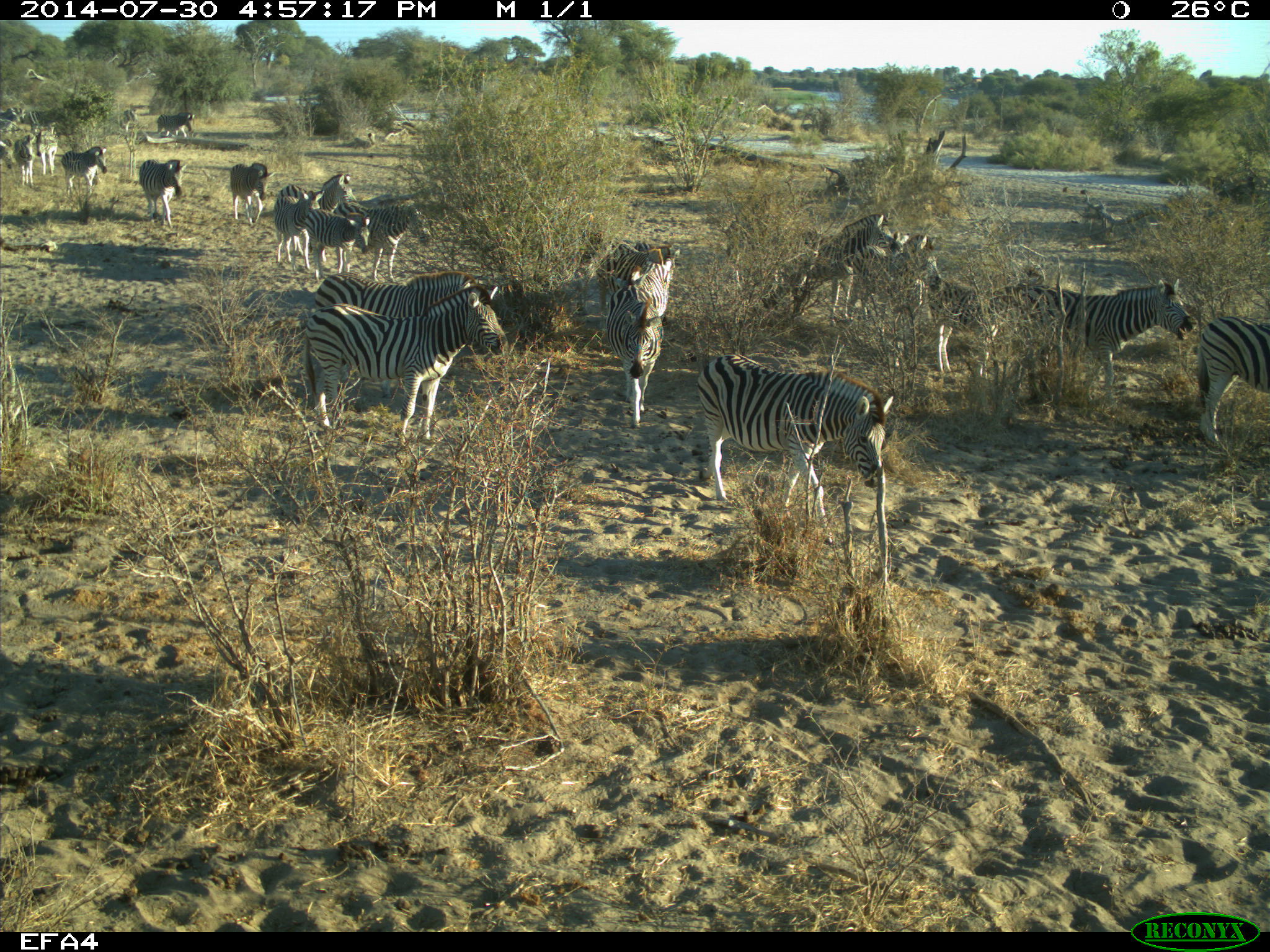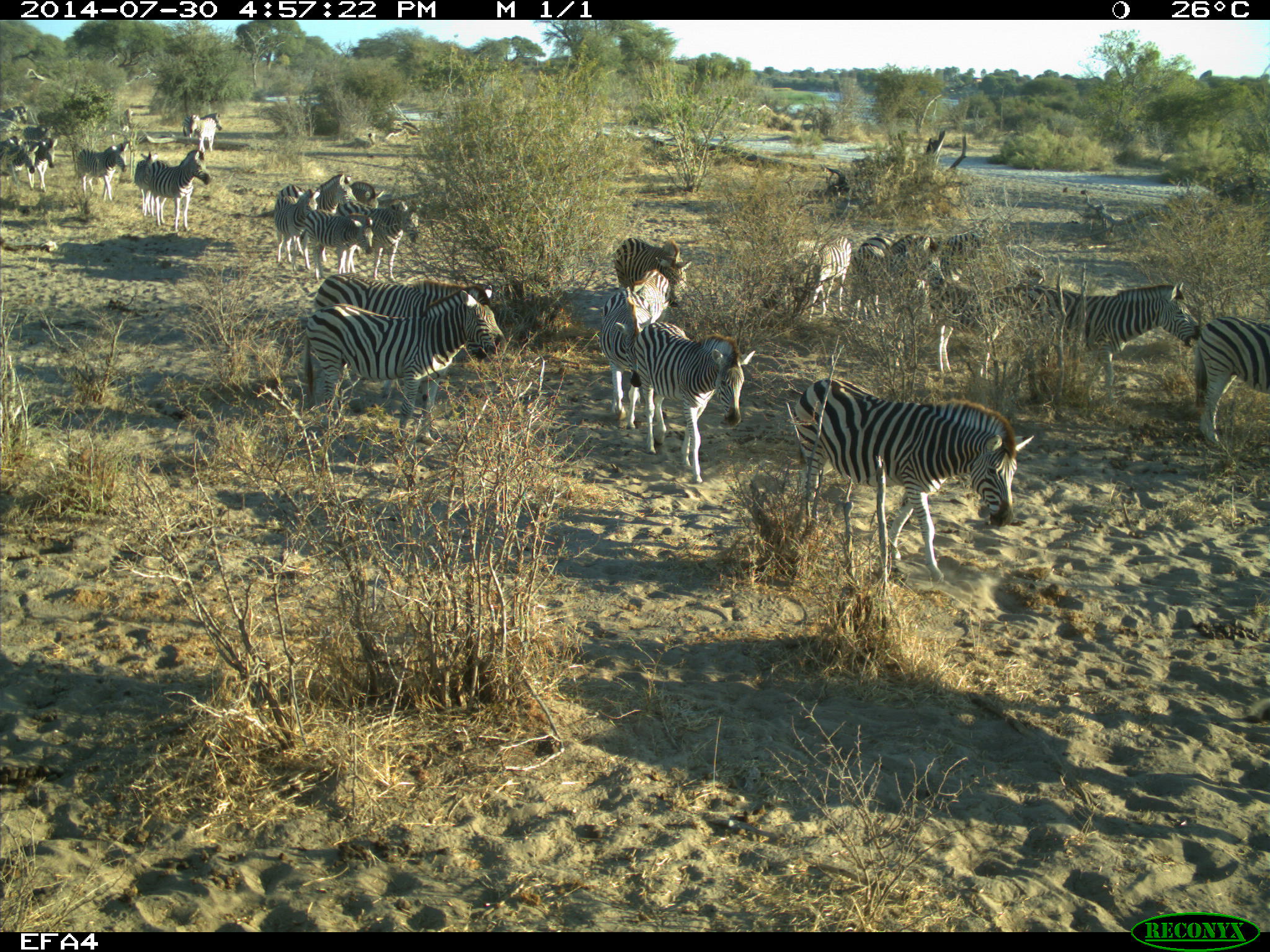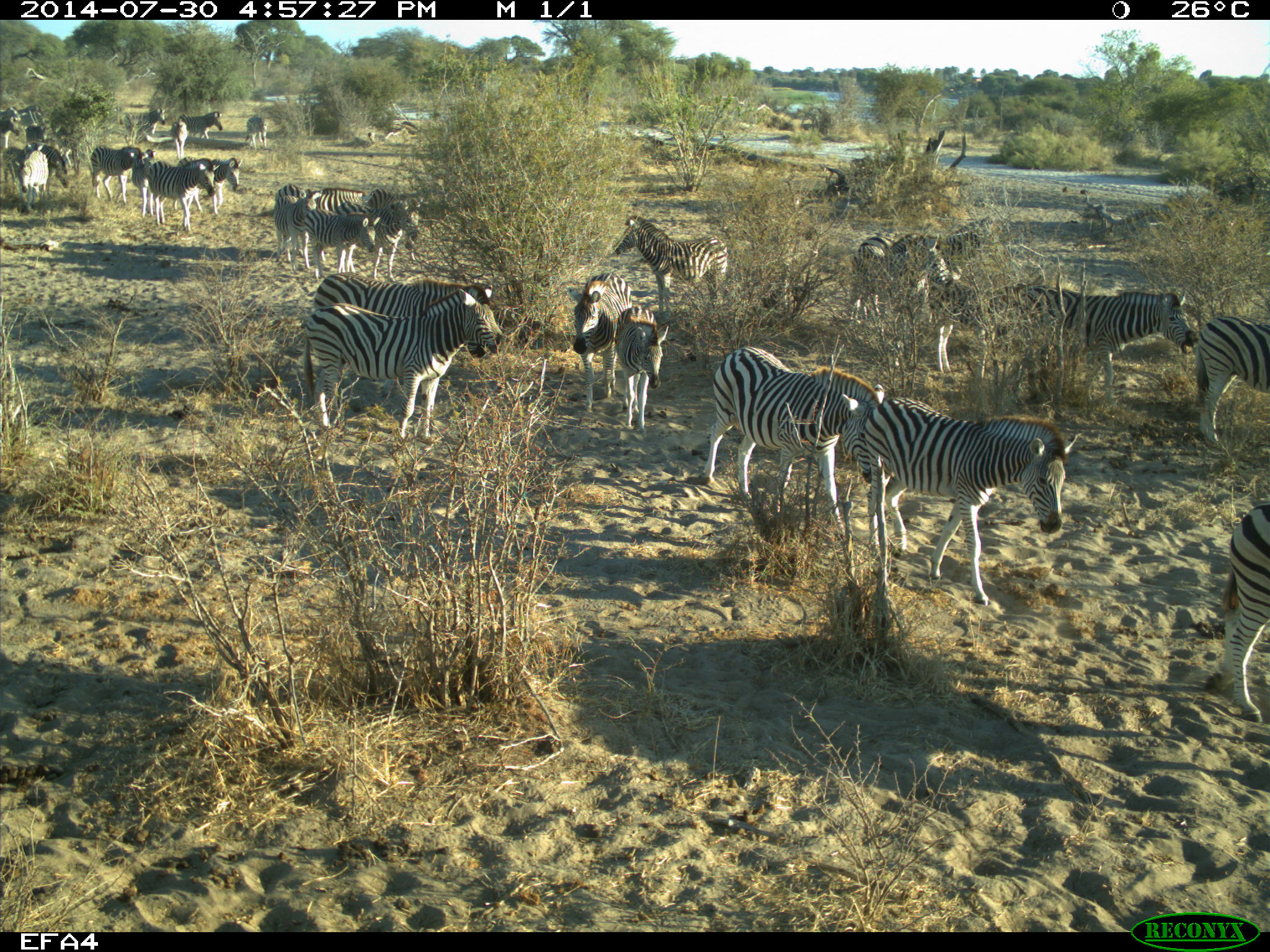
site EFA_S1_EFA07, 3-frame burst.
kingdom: Animalia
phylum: Chordata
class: Mammalia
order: Perissodactyla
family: Equidae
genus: Equus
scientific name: Equus quagga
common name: plains zebra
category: zebraplains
Zebraplains (plains zebra) (Equus quagga), count 11-50. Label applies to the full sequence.